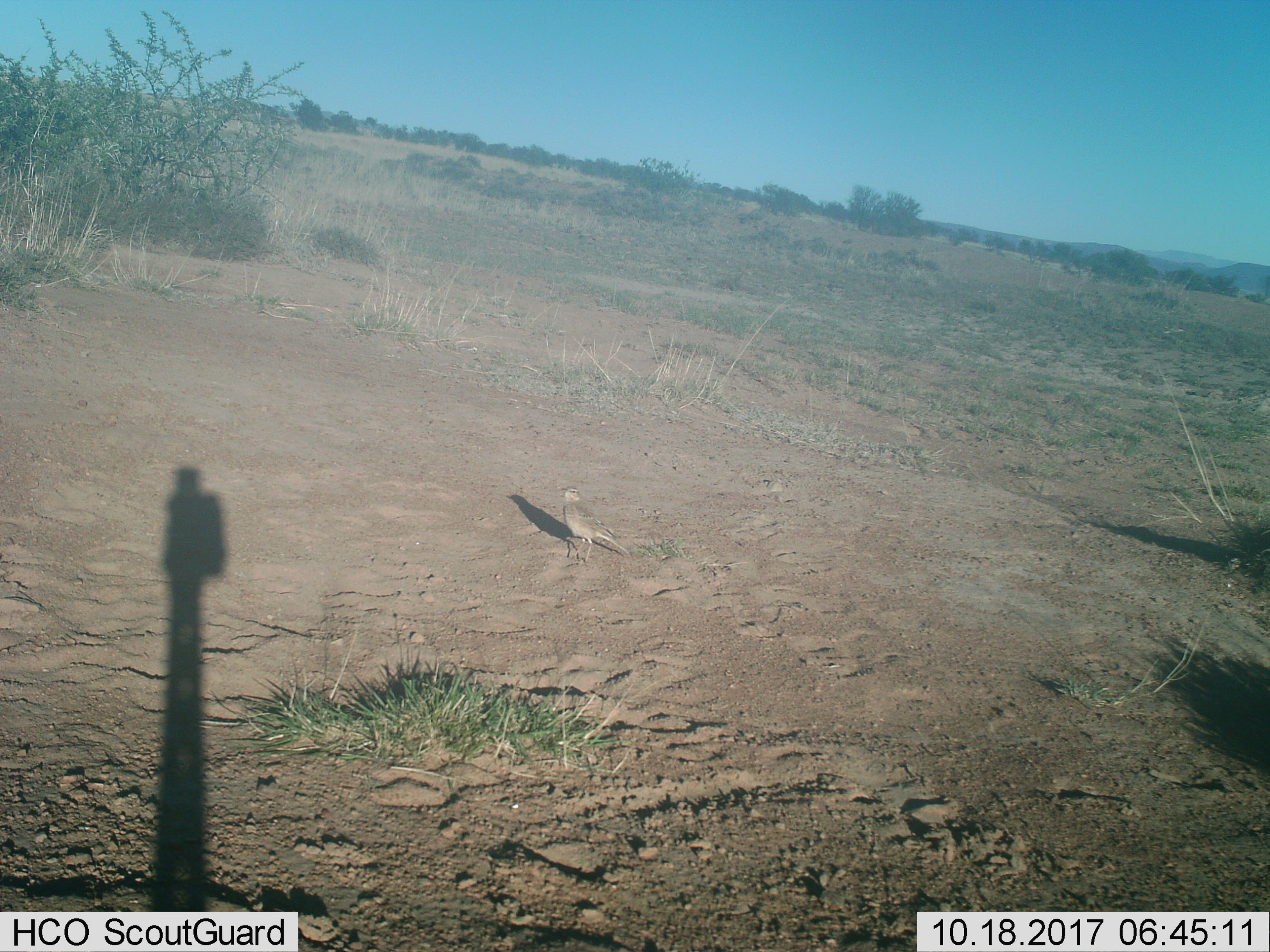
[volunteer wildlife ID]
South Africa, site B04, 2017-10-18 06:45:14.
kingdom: Animalia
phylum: Chordata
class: Aves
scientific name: Aves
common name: bird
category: birdother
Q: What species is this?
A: Birdother (bird) (Aves).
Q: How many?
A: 1.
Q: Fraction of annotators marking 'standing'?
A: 100%.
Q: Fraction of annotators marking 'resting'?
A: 0%.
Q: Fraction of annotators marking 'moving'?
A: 0%.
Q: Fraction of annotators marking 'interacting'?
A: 0%.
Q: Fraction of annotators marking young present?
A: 0%.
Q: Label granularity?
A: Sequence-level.